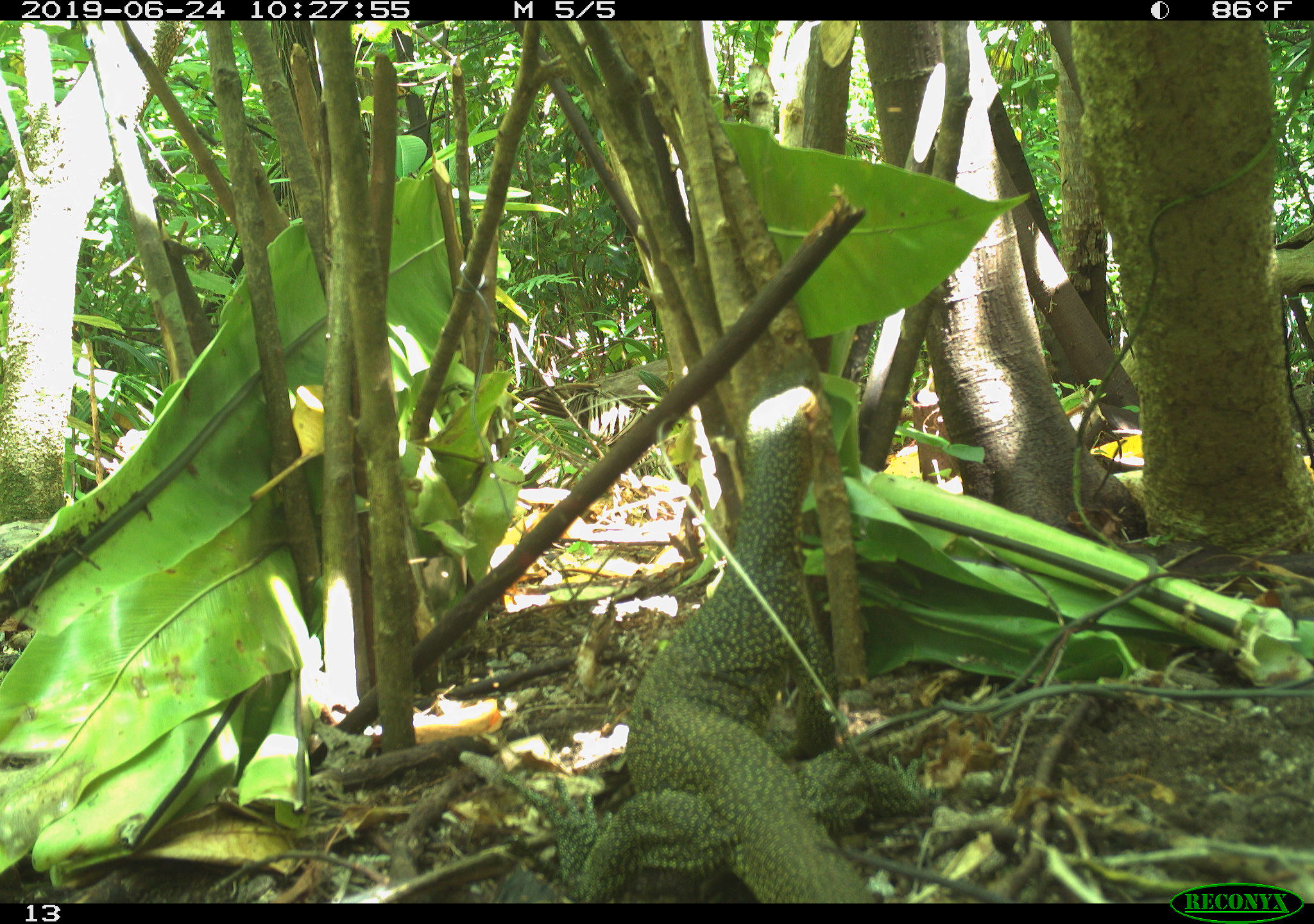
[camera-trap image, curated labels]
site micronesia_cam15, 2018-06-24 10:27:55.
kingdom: Animalia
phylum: Chordata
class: Reptilia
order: Squamata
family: Varanidae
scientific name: Varanidae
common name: monitor lizard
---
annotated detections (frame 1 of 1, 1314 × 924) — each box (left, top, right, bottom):
monitor lizard: (490, 378, 950, 906)